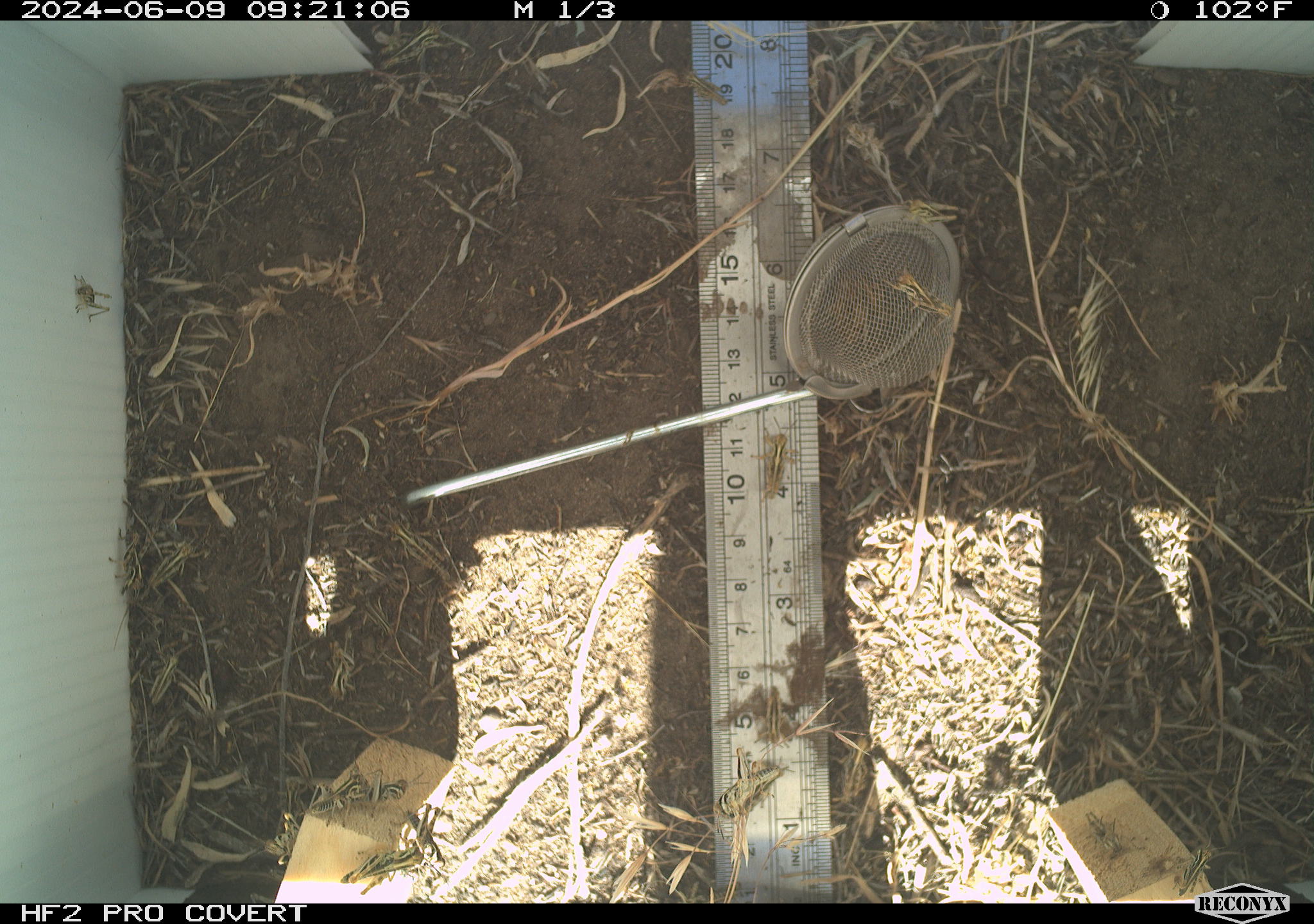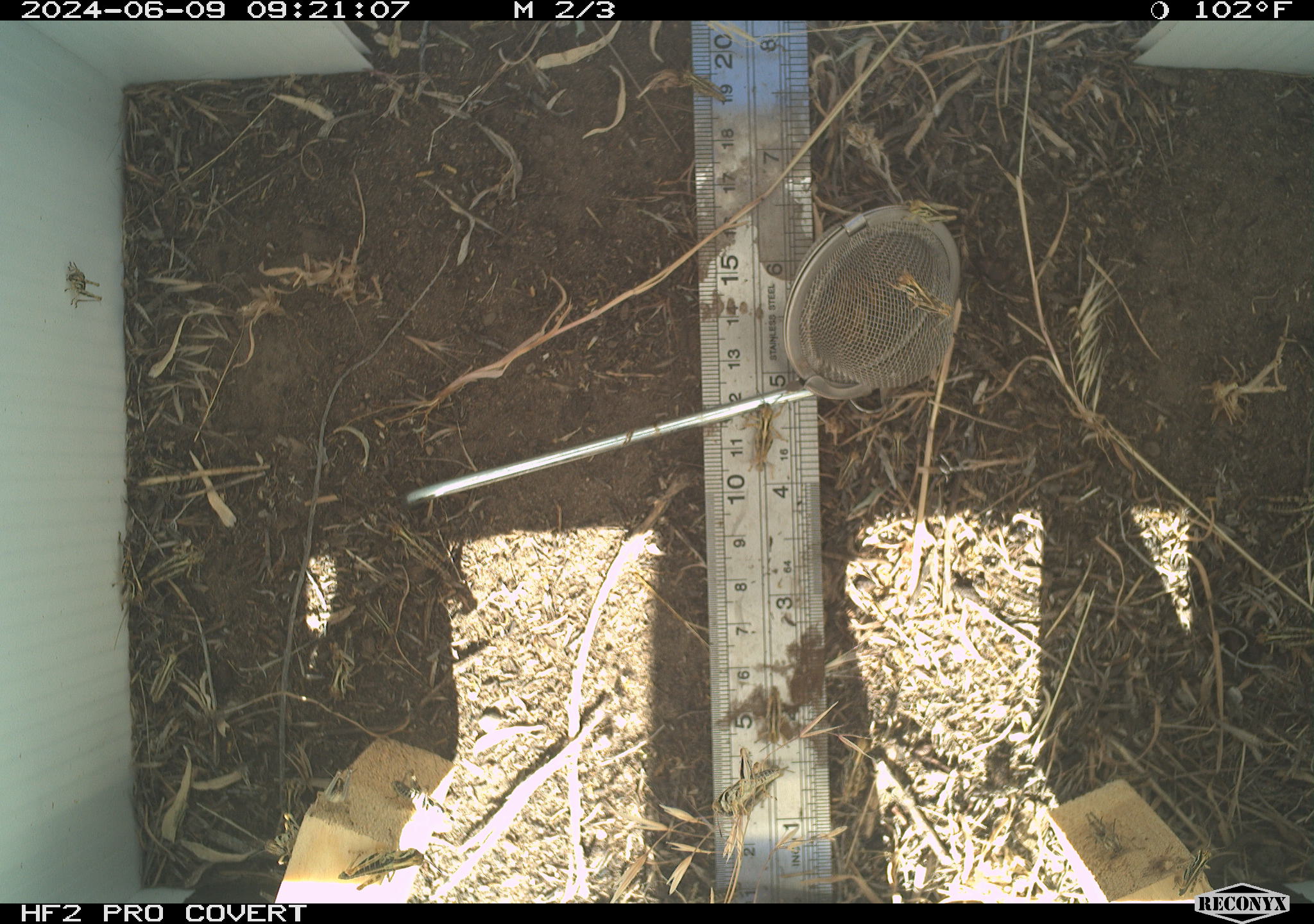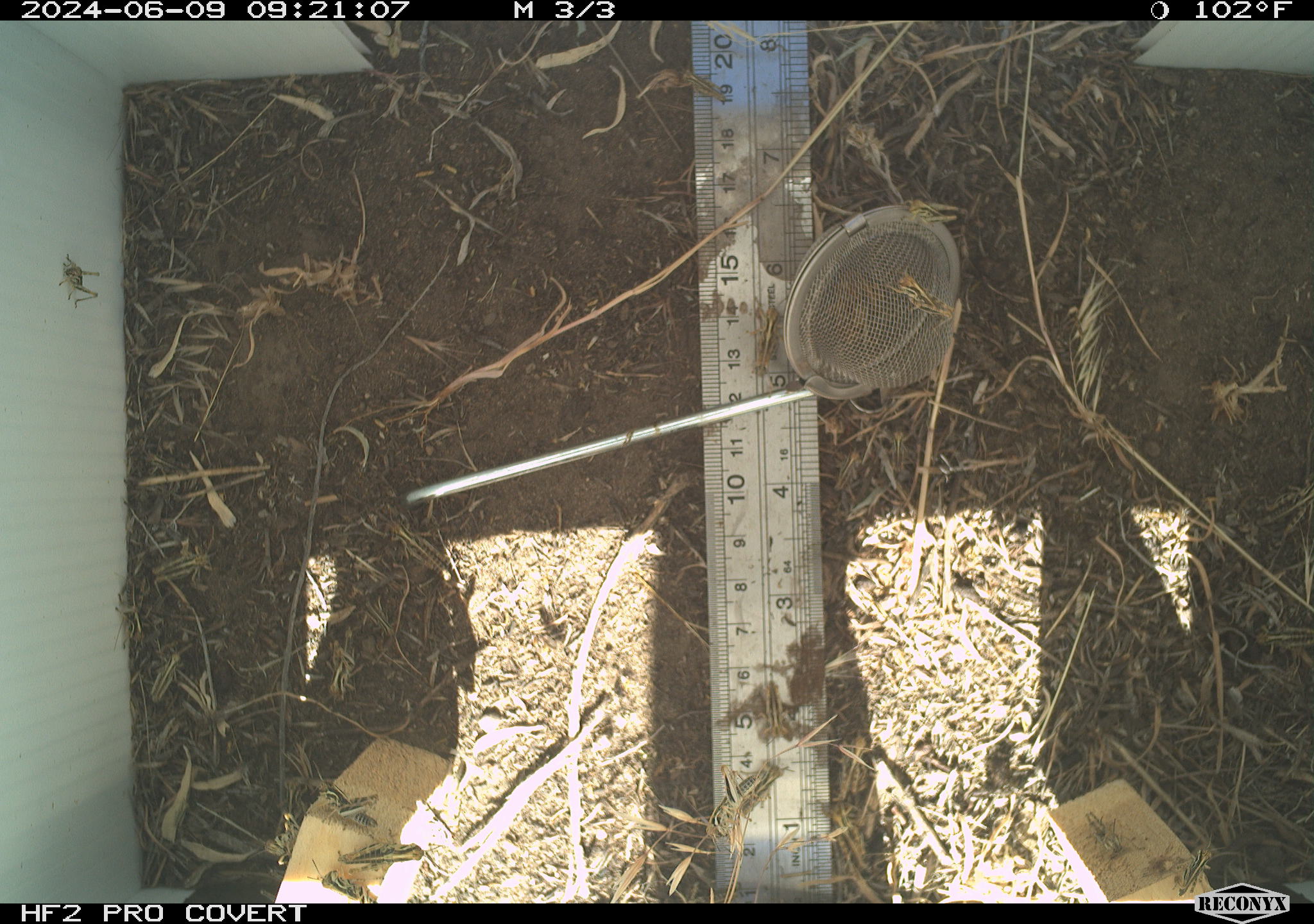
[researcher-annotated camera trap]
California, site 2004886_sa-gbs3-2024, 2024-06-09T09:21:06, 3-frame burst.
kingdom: Animalia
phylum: Arthropoda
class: Insecta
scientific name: Insecta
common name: insect